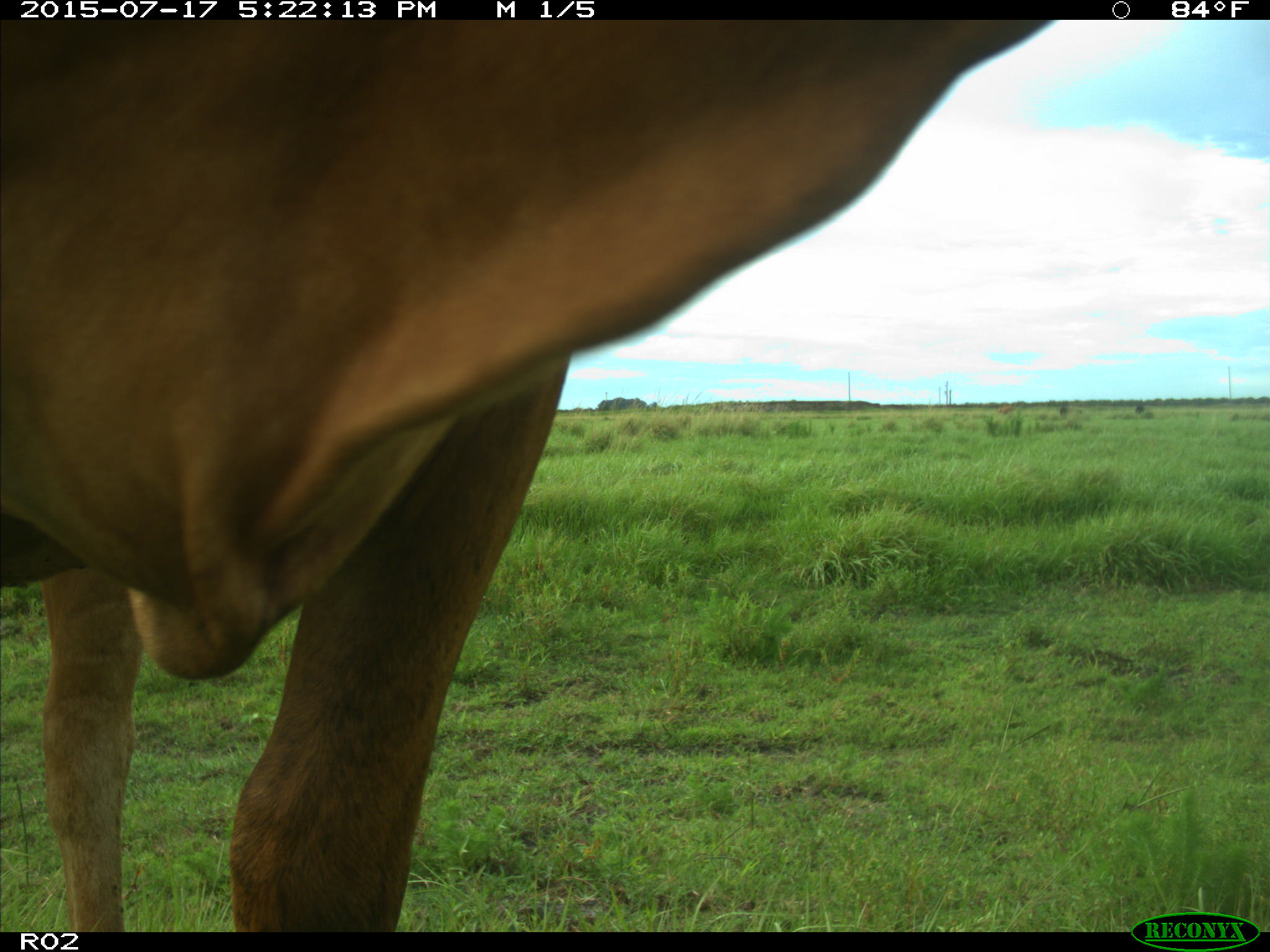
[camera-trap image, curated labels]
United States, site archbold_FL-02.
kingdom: Animalia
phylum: Chordata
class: Mammalia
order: Artiodactyla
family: Bovidae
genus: Bos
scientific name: Bos taurus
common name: domestic cow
Bos taurus (domestic cow).